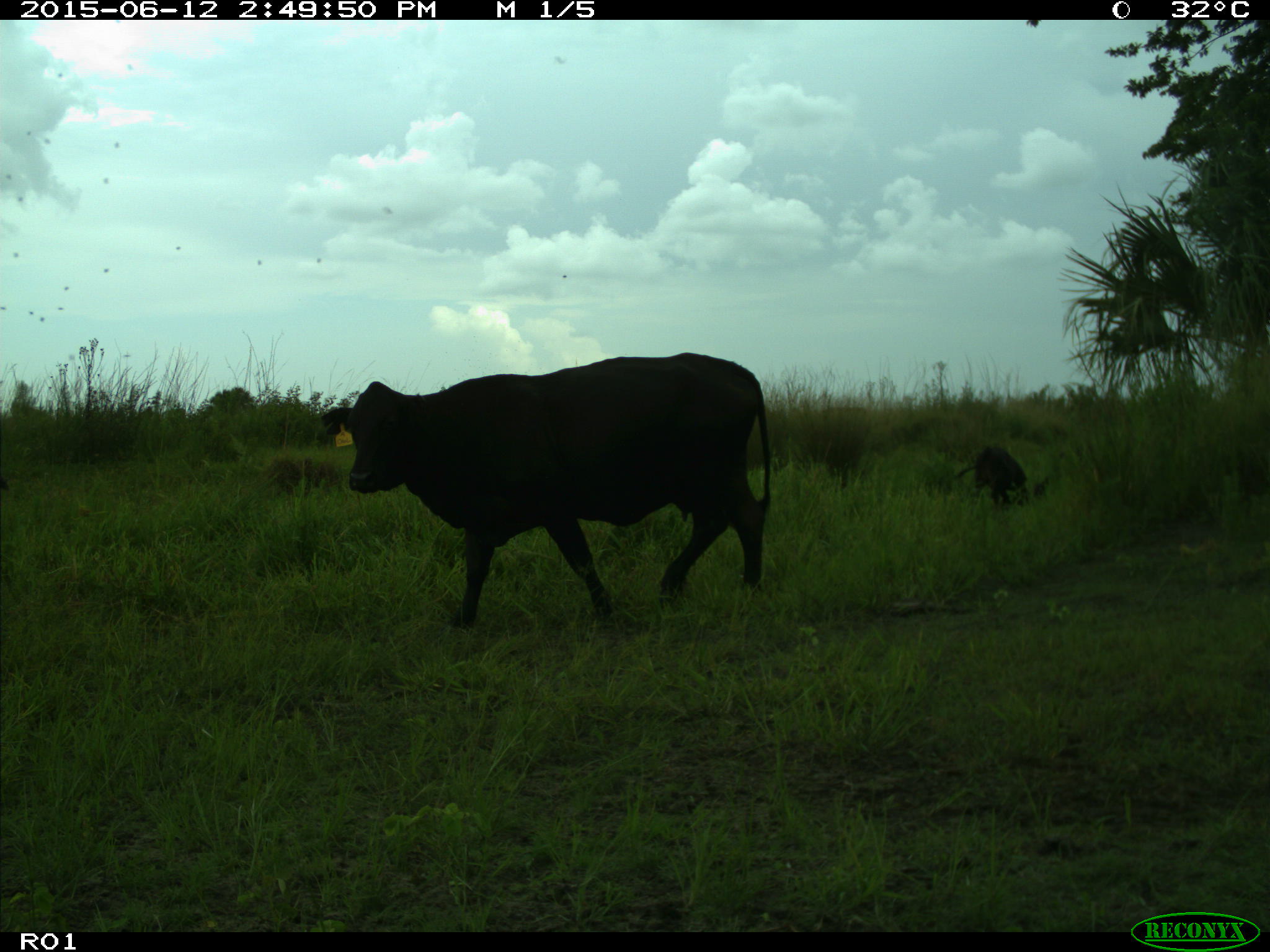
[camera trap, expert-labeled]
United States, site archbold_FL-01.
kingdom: Animalia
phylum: Chordata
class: Mammalia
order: Artiodactyla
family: Bovidae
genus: Bos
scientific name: Bos taurus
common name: domestic cow